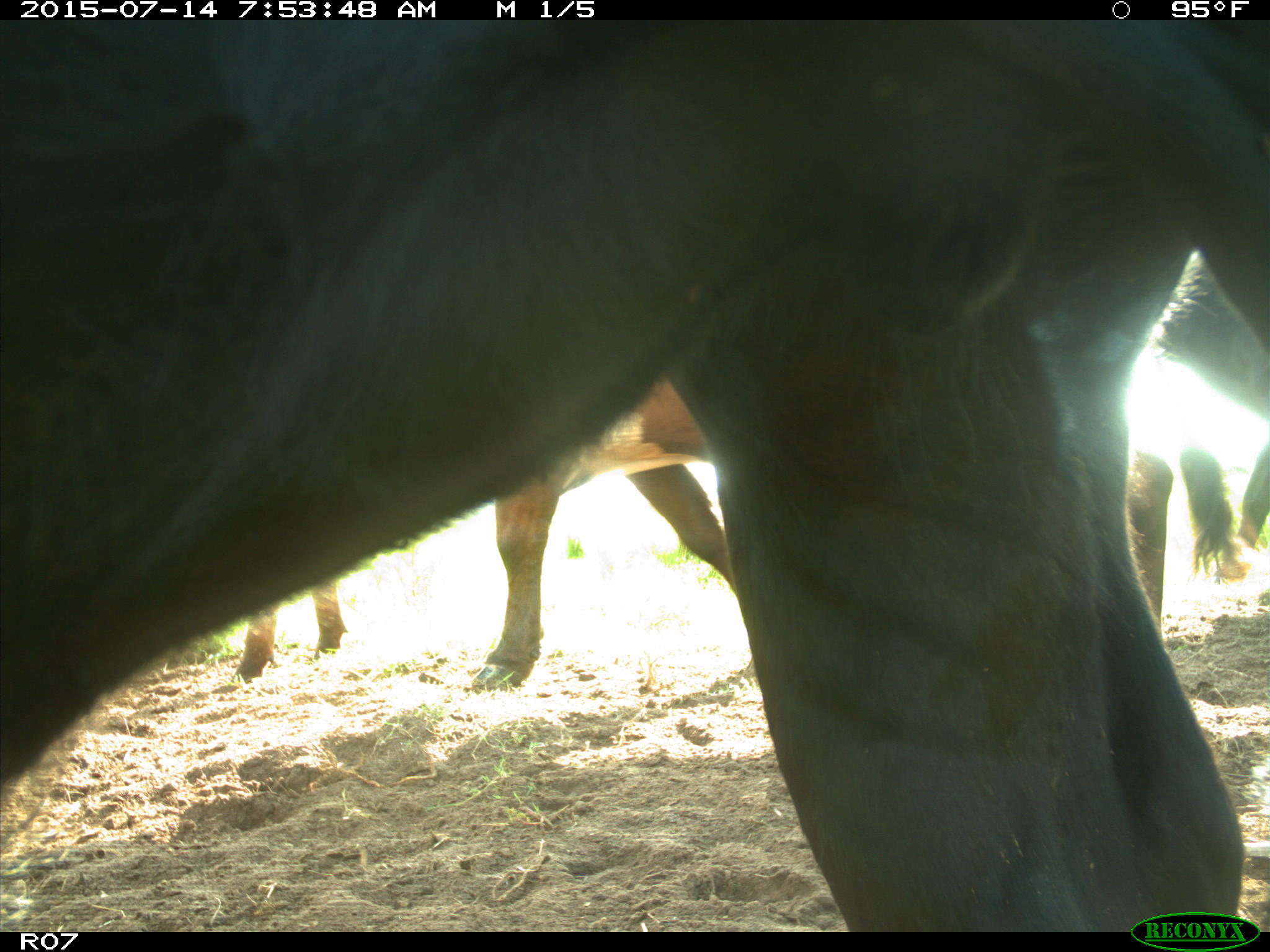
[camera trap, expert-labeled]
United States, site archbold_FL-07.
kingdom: Animalia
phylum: Chordata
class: Mammalia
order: Artiodactyla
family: Bovidae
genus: Bos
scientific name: Bos taurus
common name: domestic cow